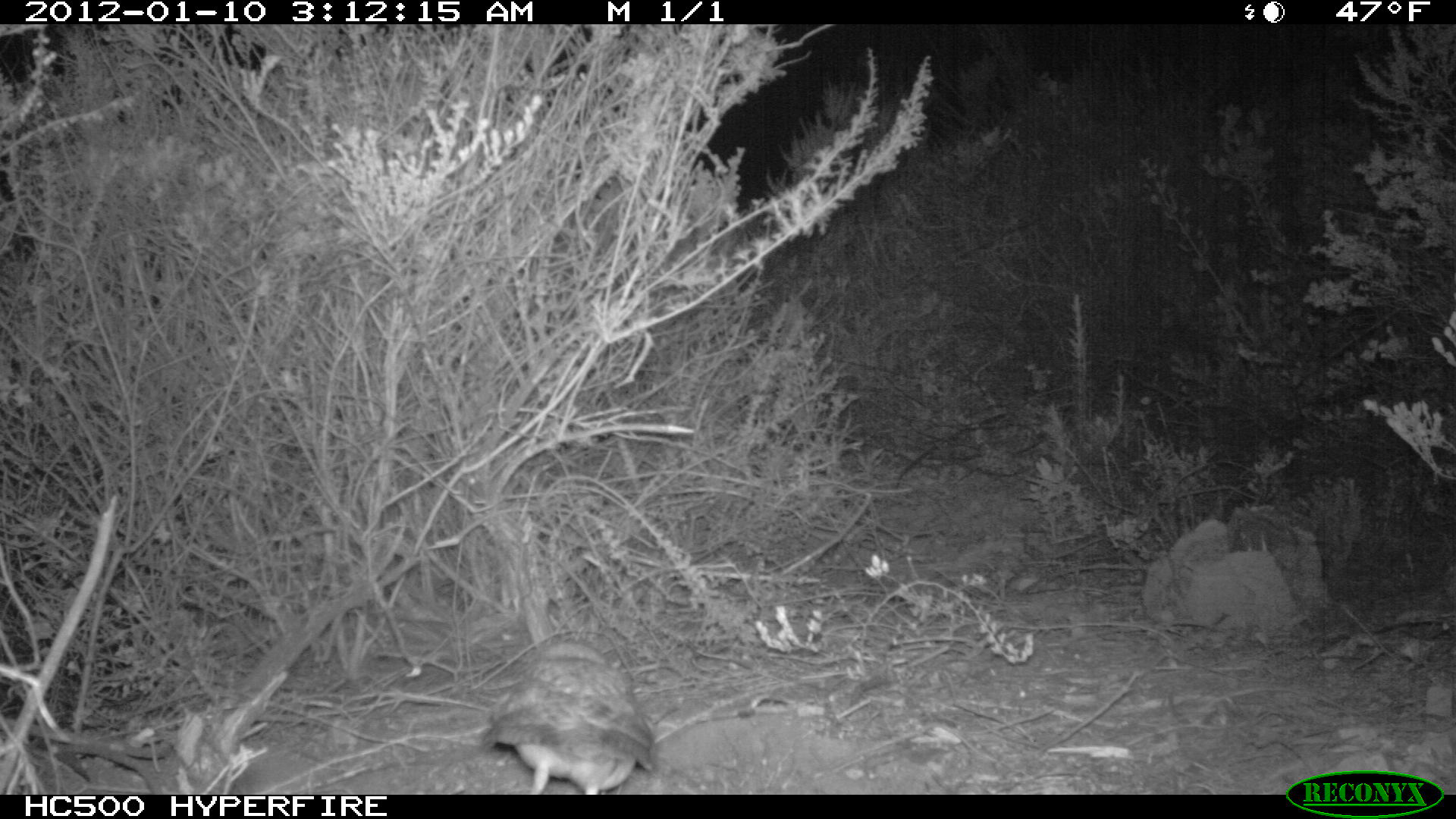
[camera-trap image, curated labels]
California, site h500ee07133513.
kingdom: Animalia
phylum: Chordata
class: Aves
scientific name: Aves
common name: bird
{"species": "bird (Aves)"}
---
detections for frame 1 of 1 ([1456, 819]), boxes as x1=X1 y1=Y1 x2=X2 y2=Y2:
bird: x1=480 y1=642 x2=655 y2=794